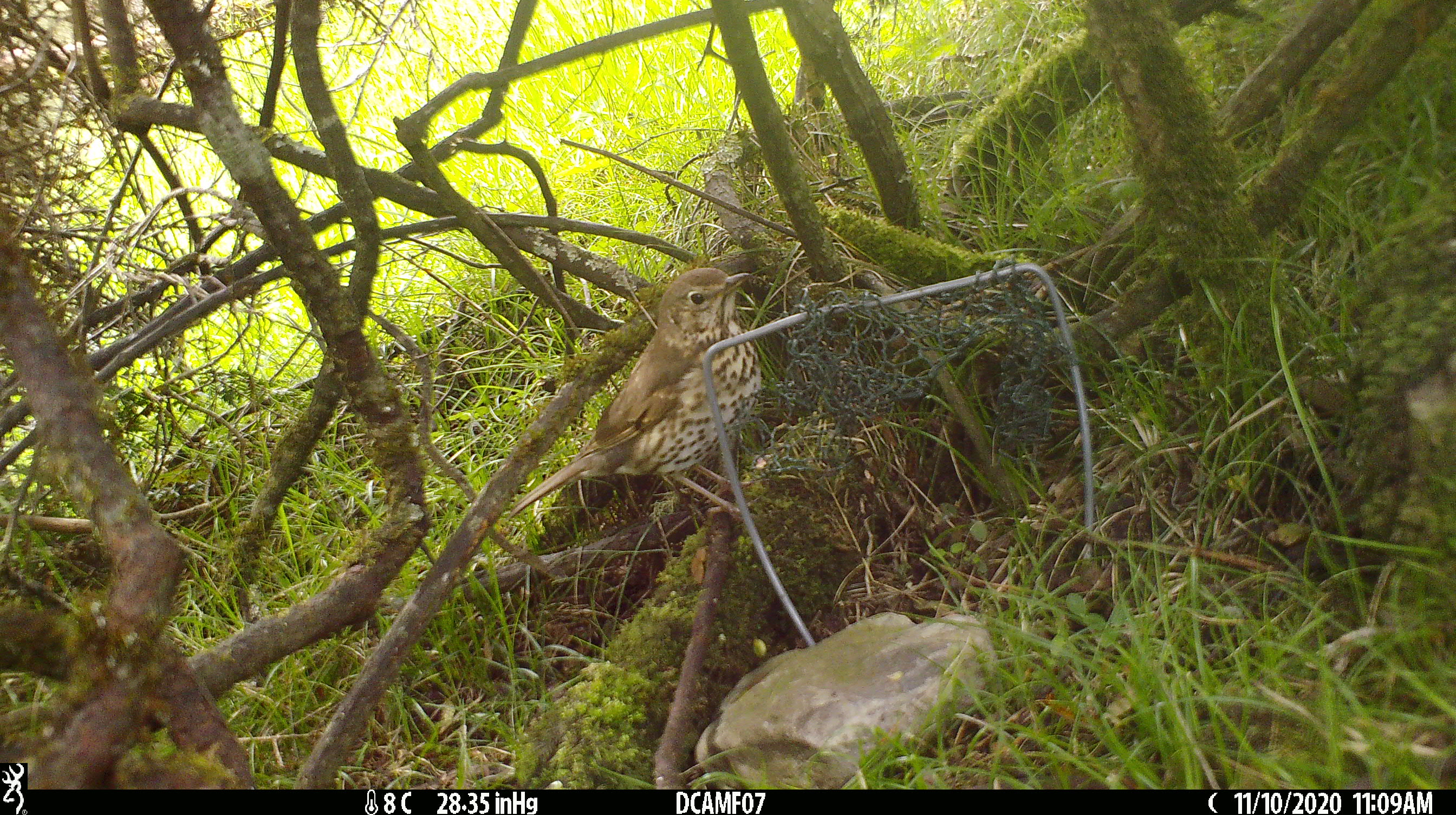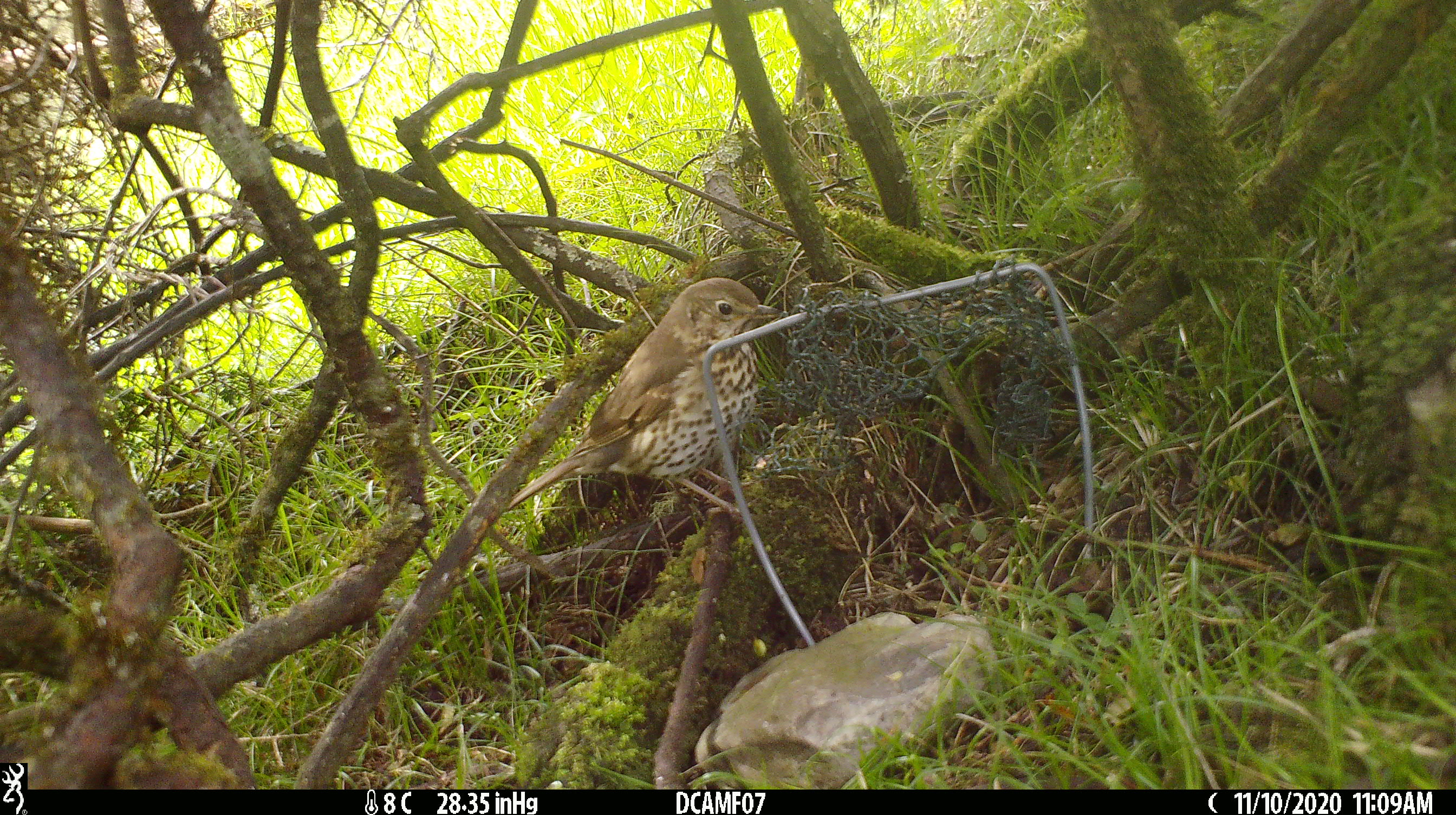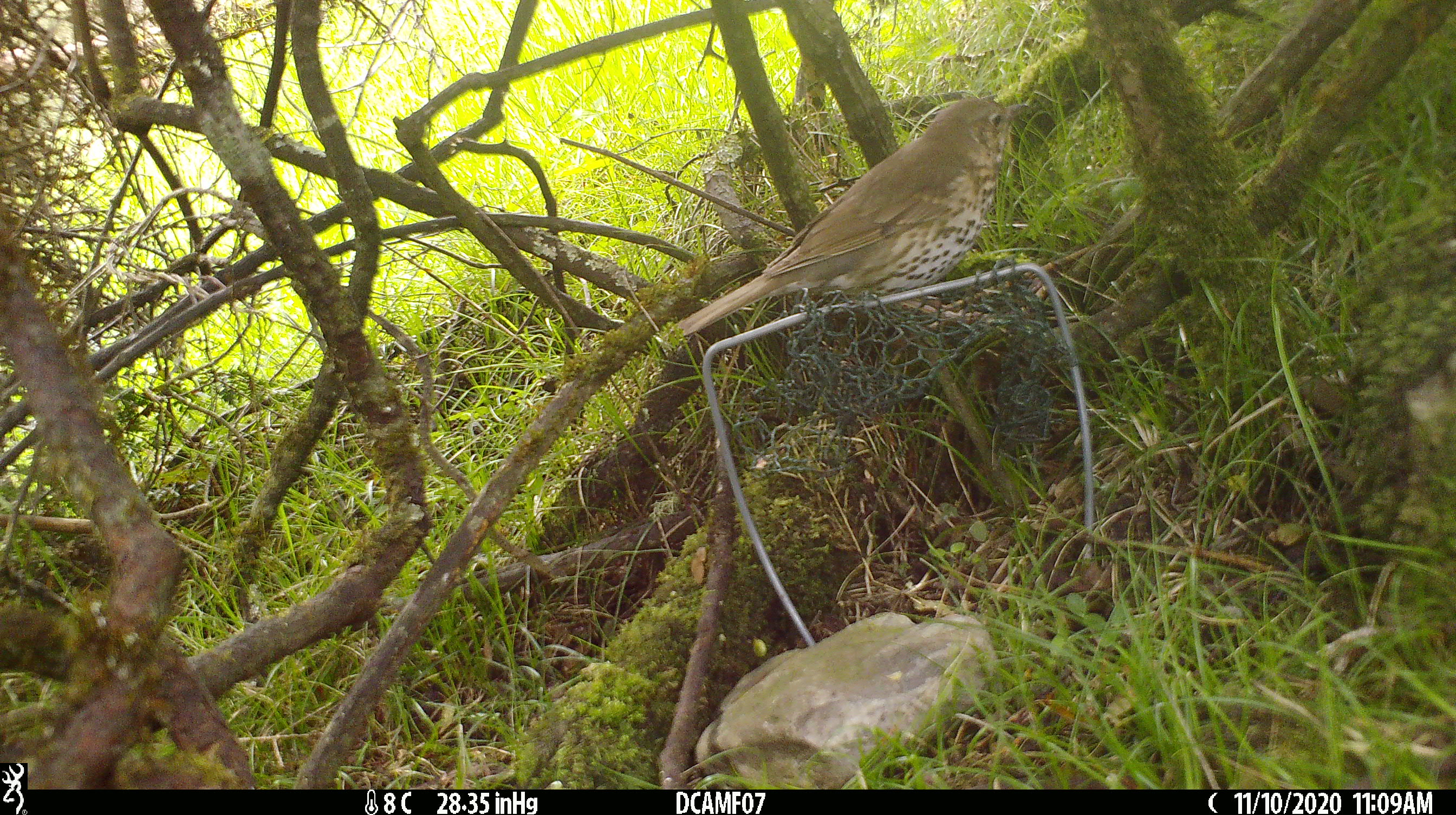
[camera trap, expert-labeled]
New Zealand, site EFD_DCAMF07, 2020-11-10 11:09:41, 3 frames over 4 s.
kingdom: Animalia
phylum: Chordata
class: Aves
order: Passeriformes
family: Turdidae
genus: Turdus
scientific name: Turdus philomelos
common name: song thrush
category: thrush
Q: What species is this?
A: Thrush (song thrush) (Turdus philomelos).